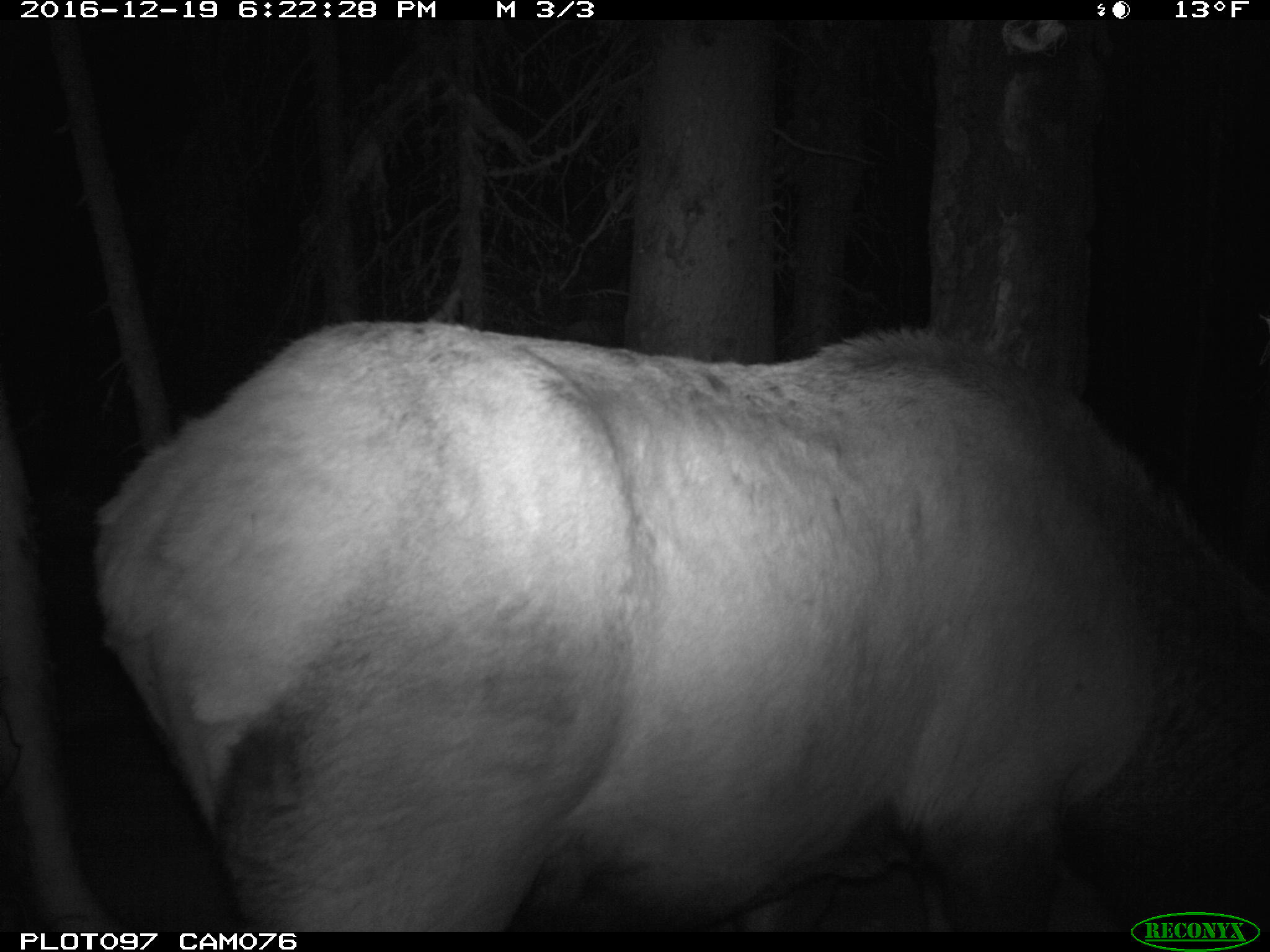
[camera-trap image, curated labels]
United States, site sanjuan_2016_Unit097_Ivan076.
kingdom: Animalia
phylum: Chordata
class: Mammalia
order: Artiodactyla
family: Cervidae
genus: Cervus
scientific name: Cervus elaphus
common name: red deer